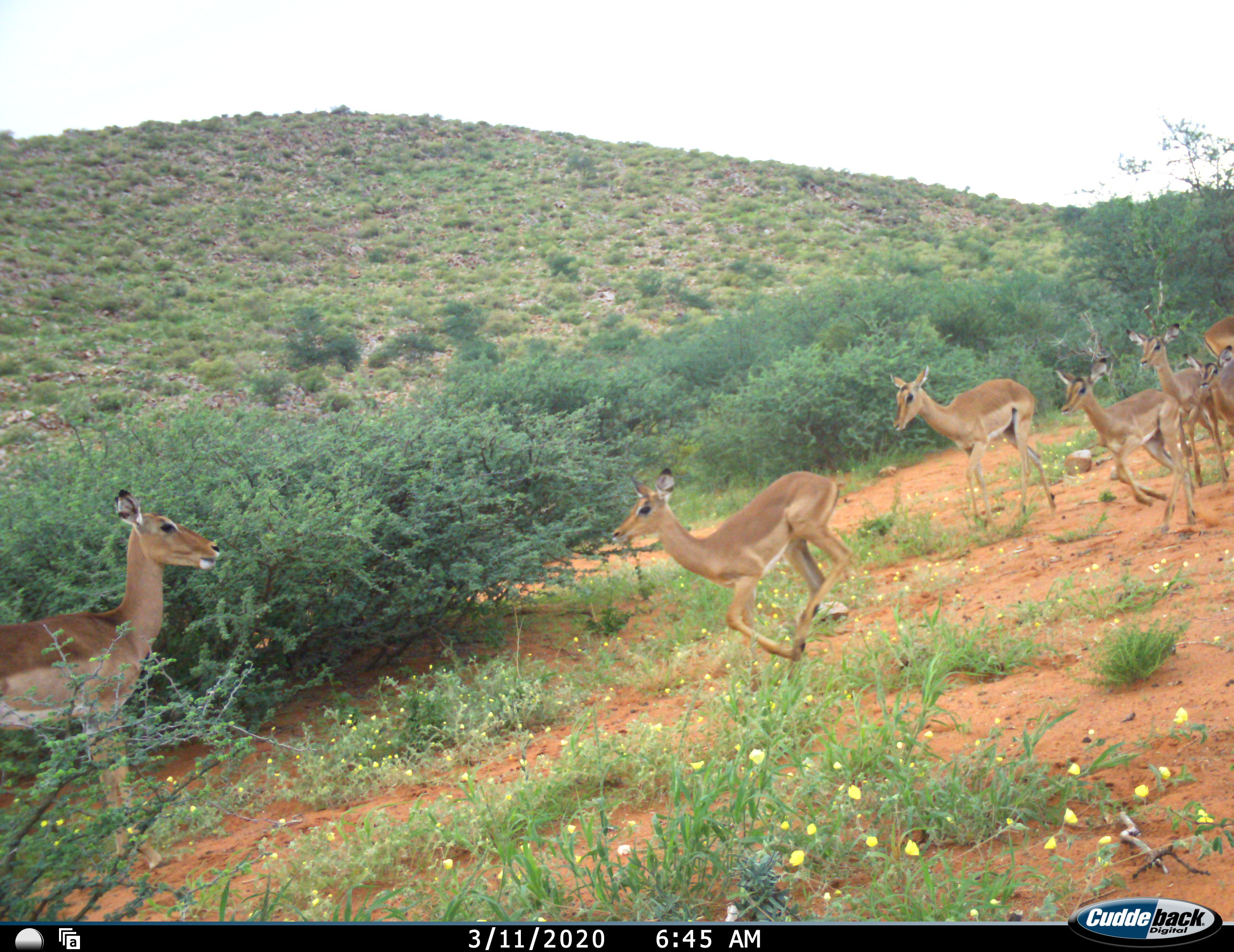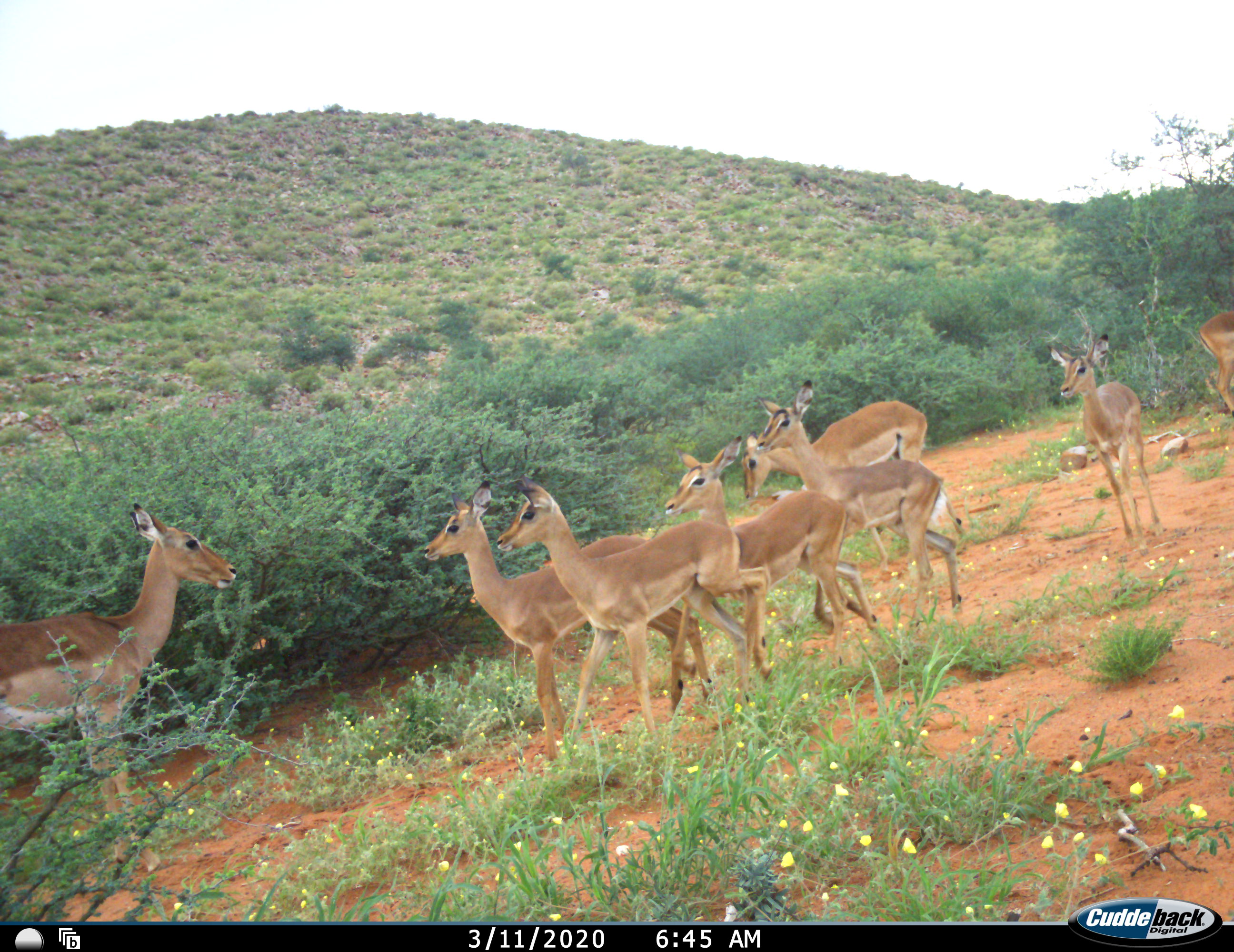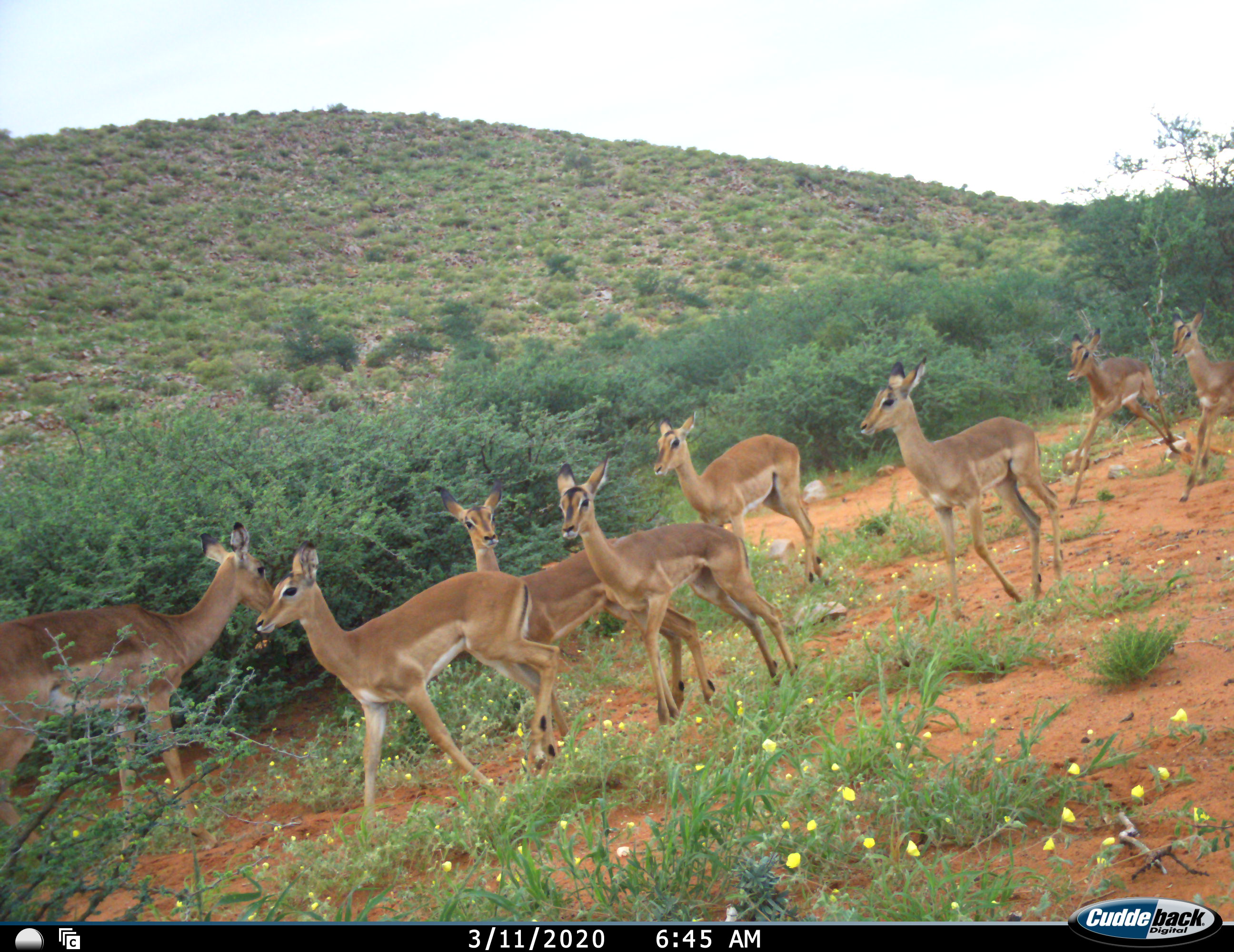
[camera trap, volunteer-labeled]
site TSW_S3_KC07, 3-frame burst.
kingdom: Animalia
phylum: Chordata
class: Mammalia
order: Artiodactyla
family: Bovidae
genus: Aepyceros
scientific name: Aepyceros melampus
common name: impala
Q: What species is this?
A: Impala (Aepyceros melampus).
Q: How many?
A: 8.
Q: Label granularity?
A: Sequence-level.